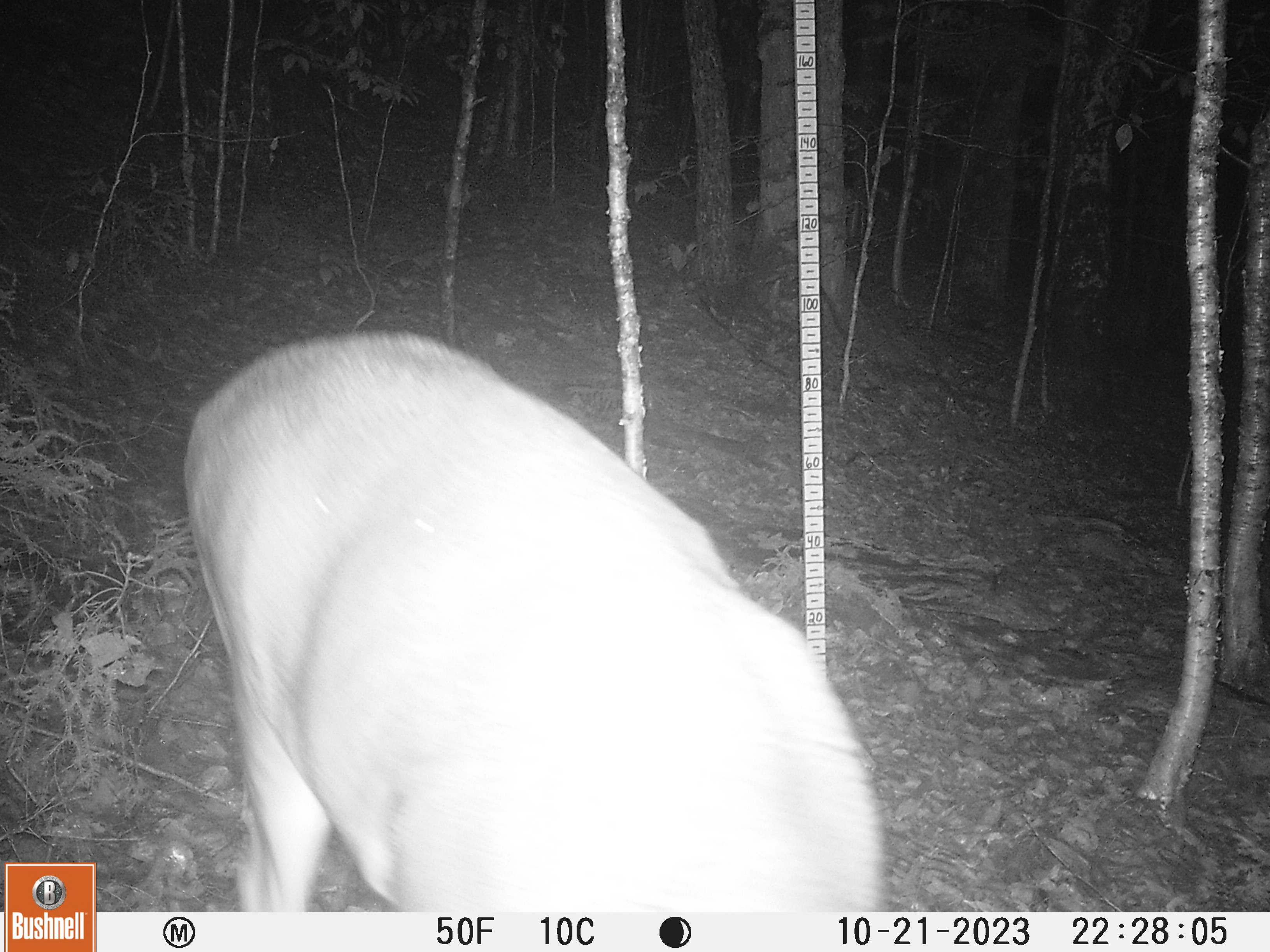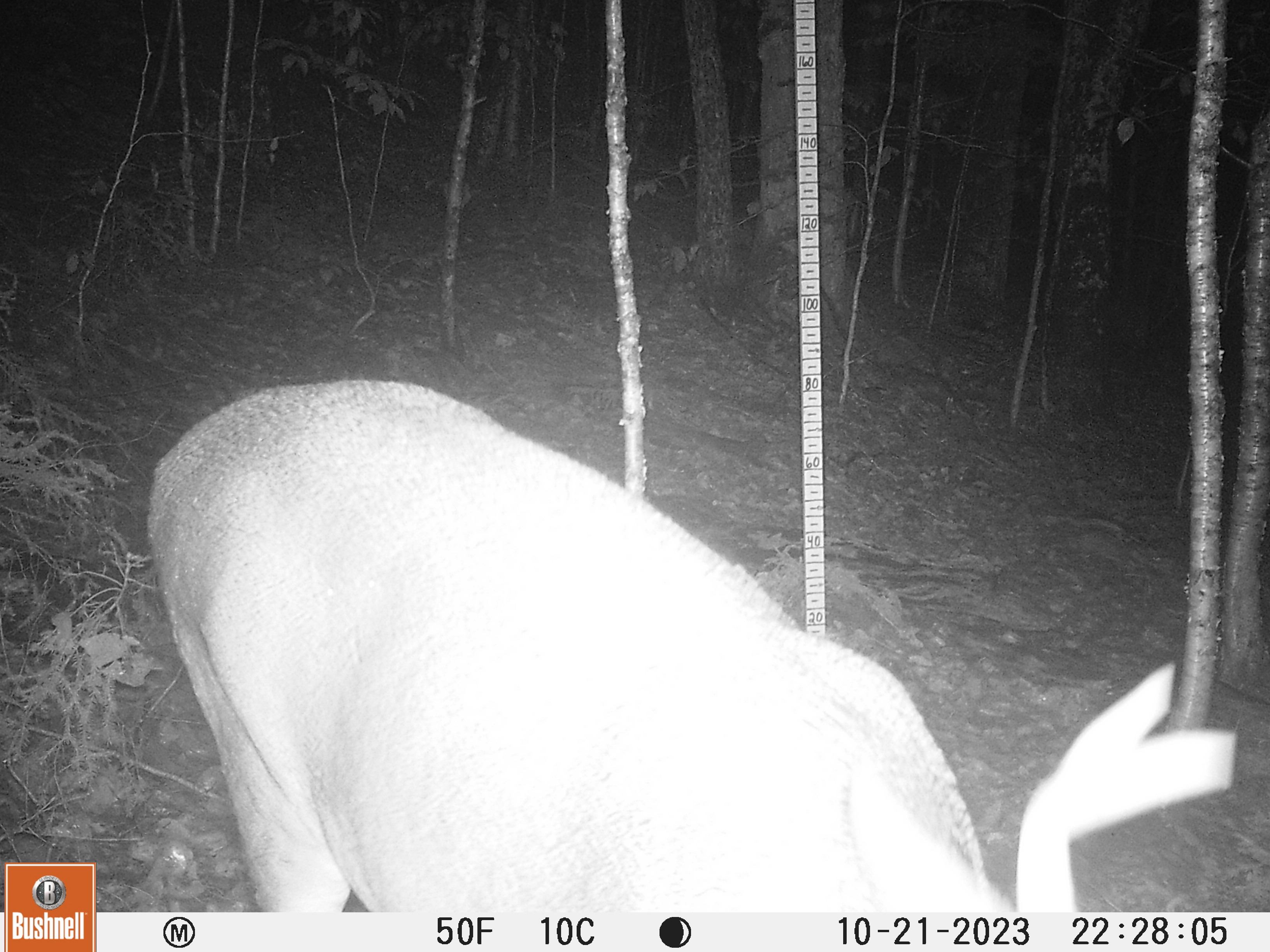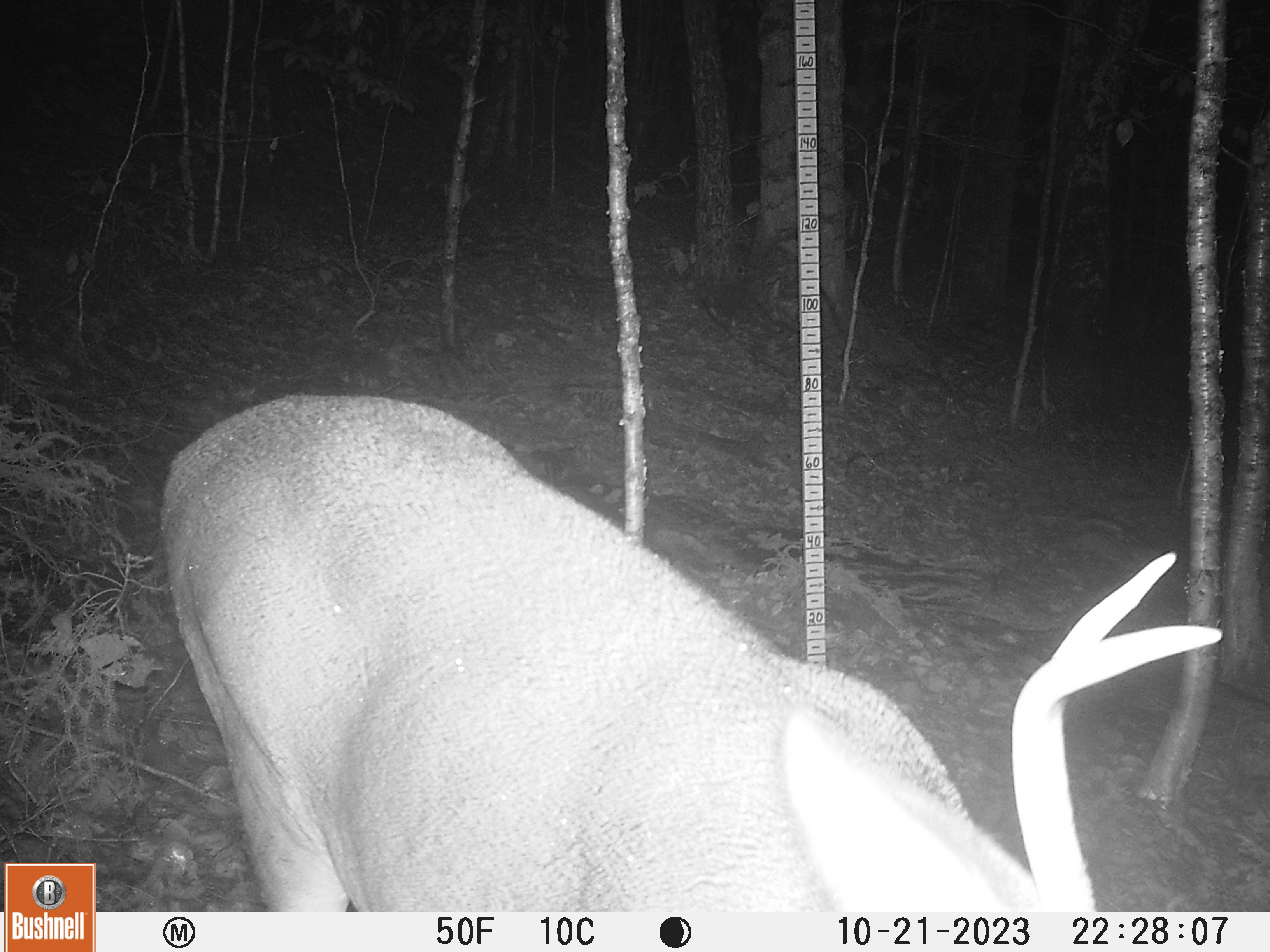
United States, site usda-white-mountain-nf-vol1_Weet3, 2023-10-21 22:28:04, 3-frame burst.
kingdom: Animalia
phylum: Chordata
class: Mammalia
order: Artiodactyla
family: Cervidae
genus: Odocoileus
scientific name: Odocoileus virginianus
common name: white-tailed deer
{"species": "white-tailed deer (Odocoileus virginianus)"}